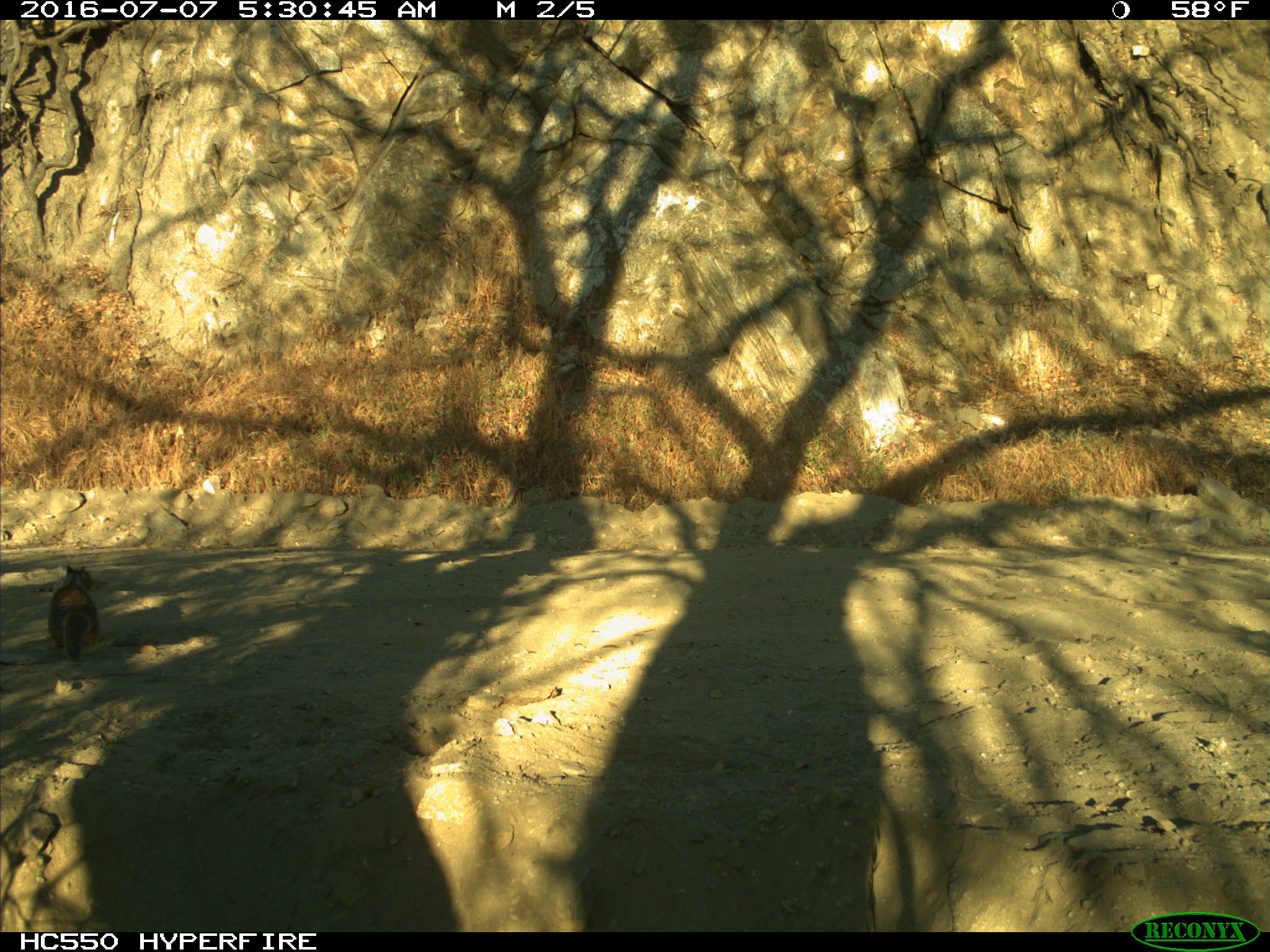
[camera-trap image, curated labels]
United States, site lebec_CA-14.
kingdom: Animalia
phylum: Chordata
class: Mammalia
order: Rodentia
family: Sciuridae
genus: Otospermophilus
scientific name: Otospermophilus beecheyi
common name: california ground squirrel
Otospermophilus beecheyi (california ground squirrel).